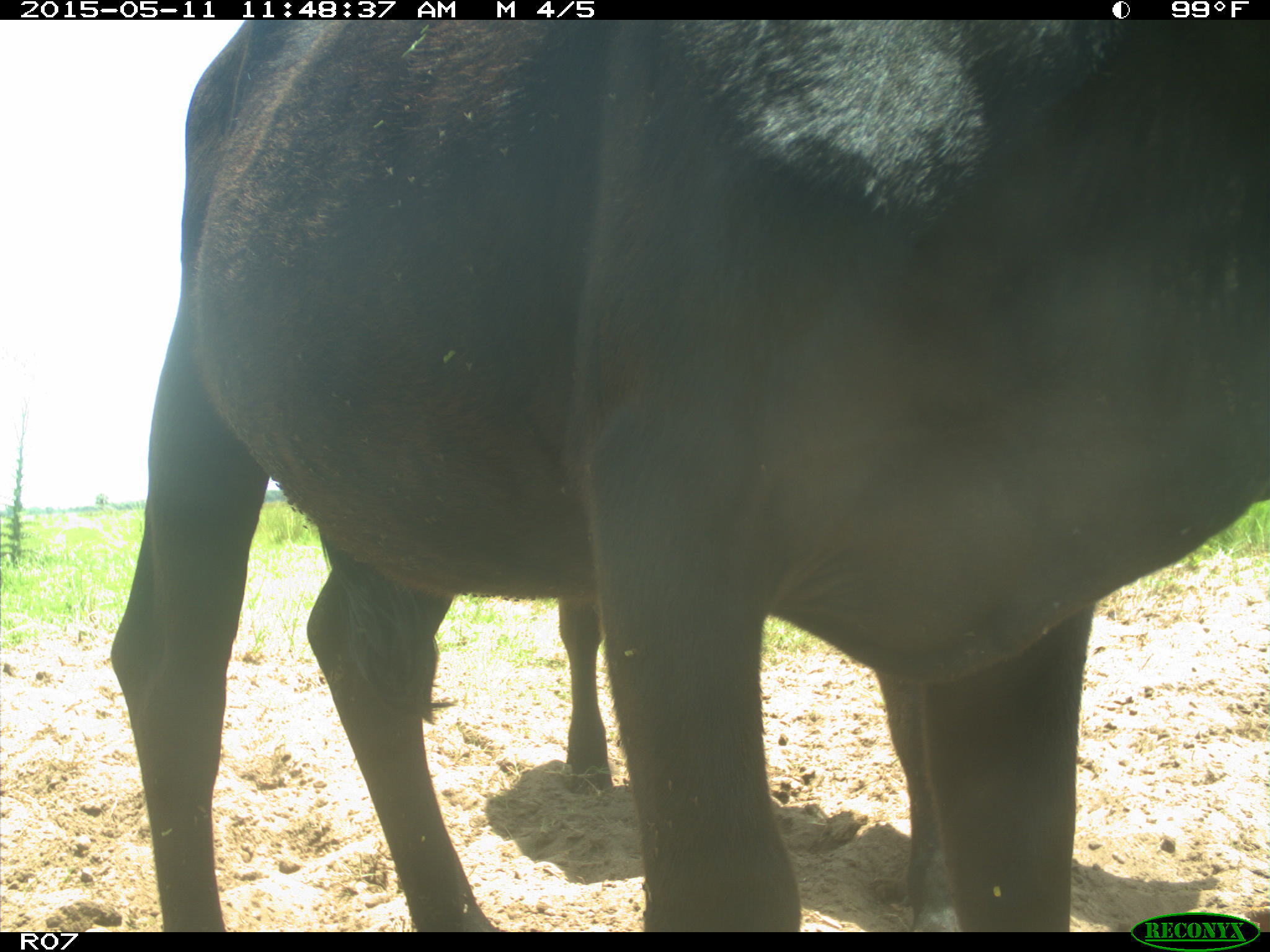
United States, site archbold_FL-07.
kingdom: Animalia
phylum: Chordata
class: Mammalia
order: Artiodactyla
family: Bovidae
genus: Bos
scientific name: Bos taurus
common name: domestic cow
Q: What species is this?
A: Bos taurus (domestic cow).